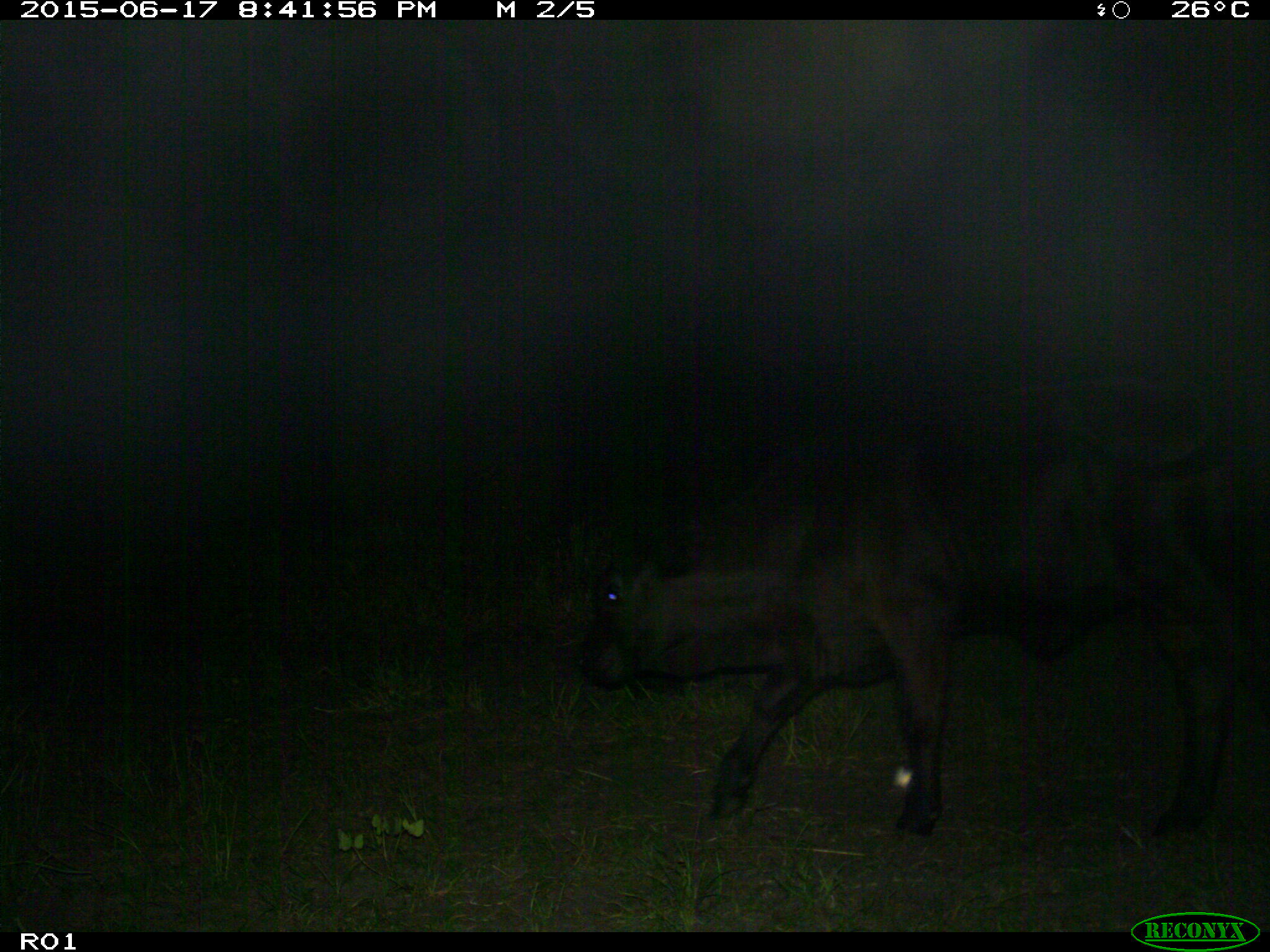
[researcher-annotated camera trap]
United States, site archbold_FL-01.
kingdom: Animalia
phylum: Chordata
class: Mammalia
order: Artiodactyla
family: Bovidae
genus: Bos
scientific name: Bos taurus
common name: domestic cow